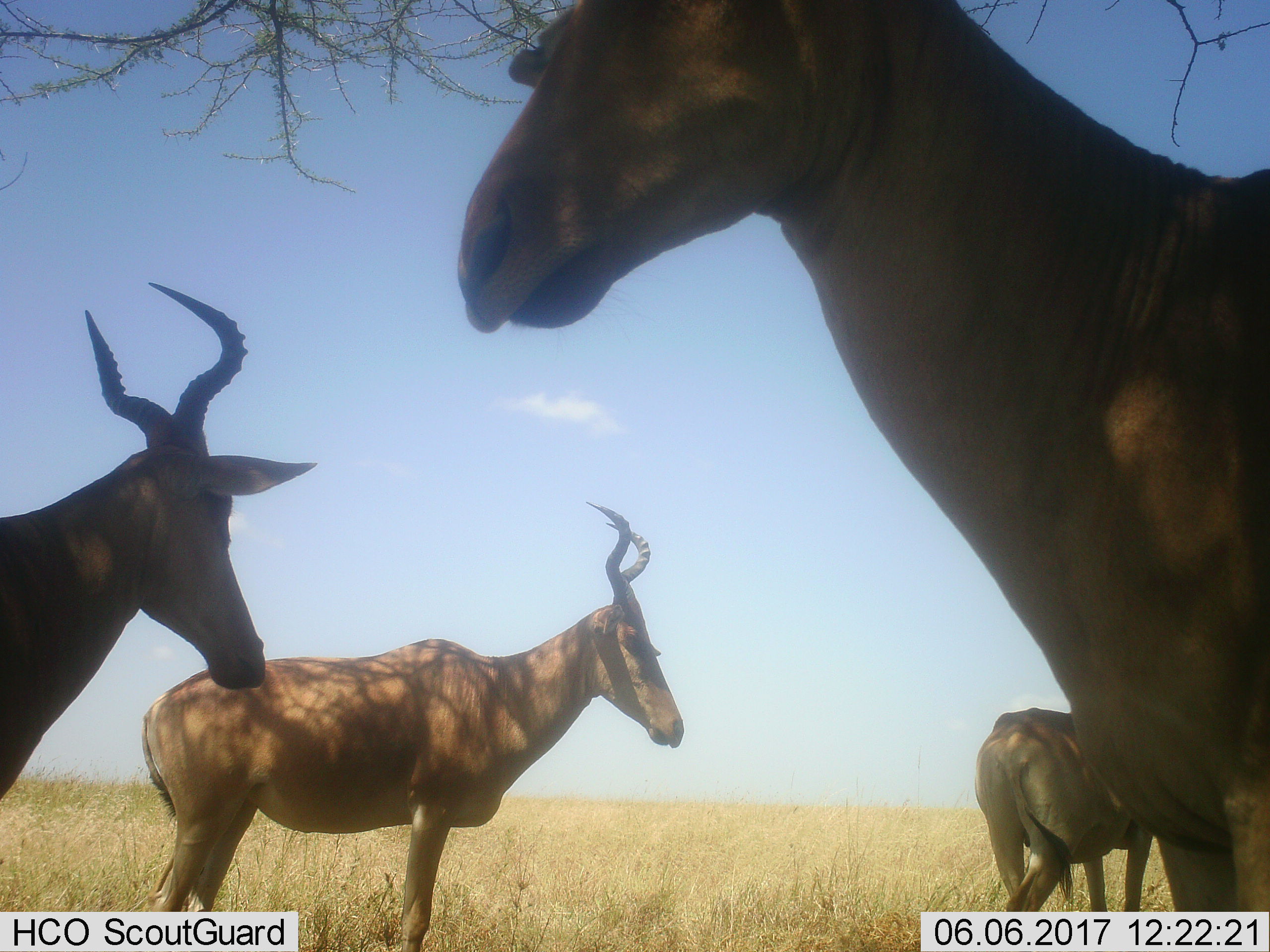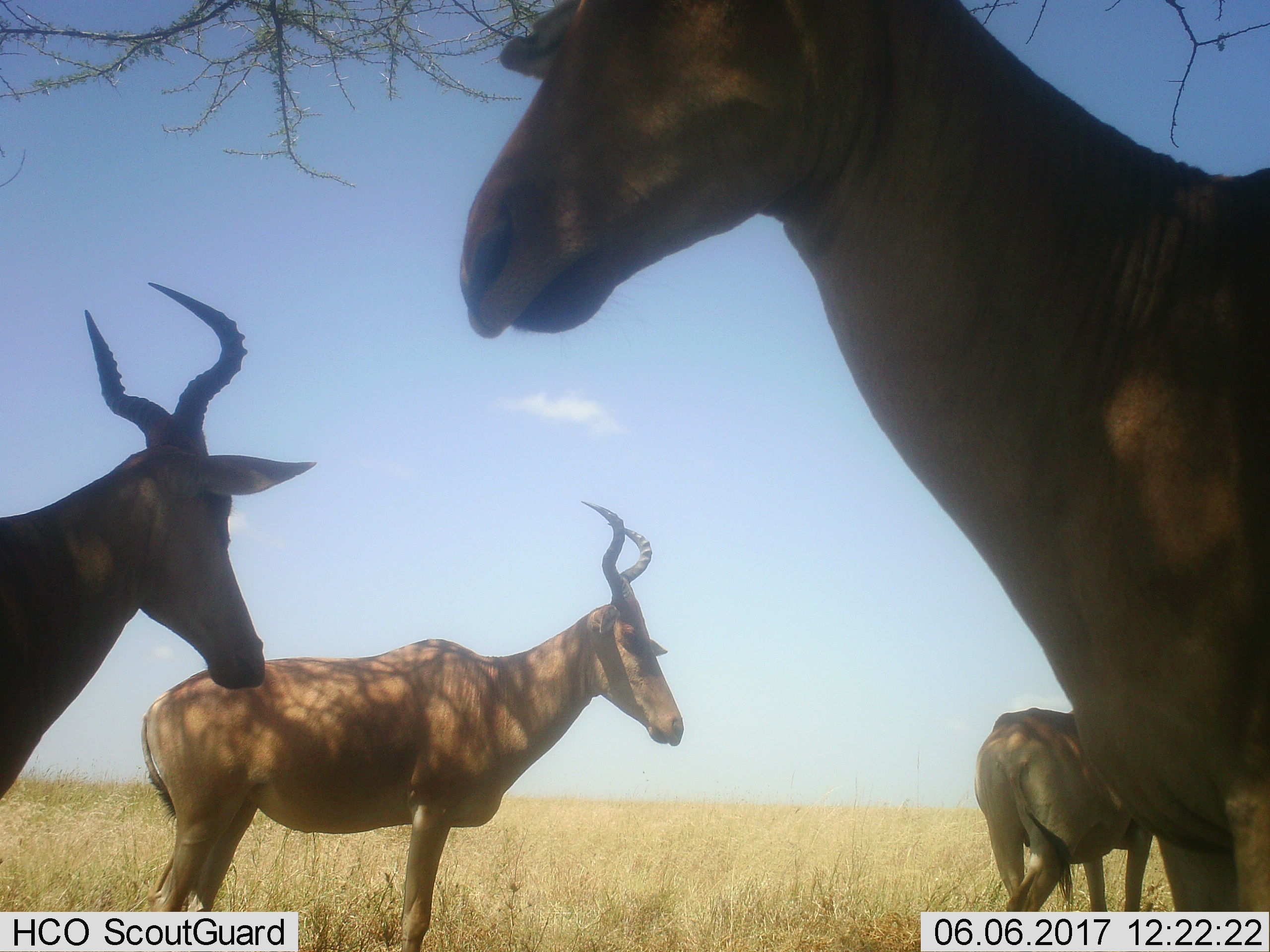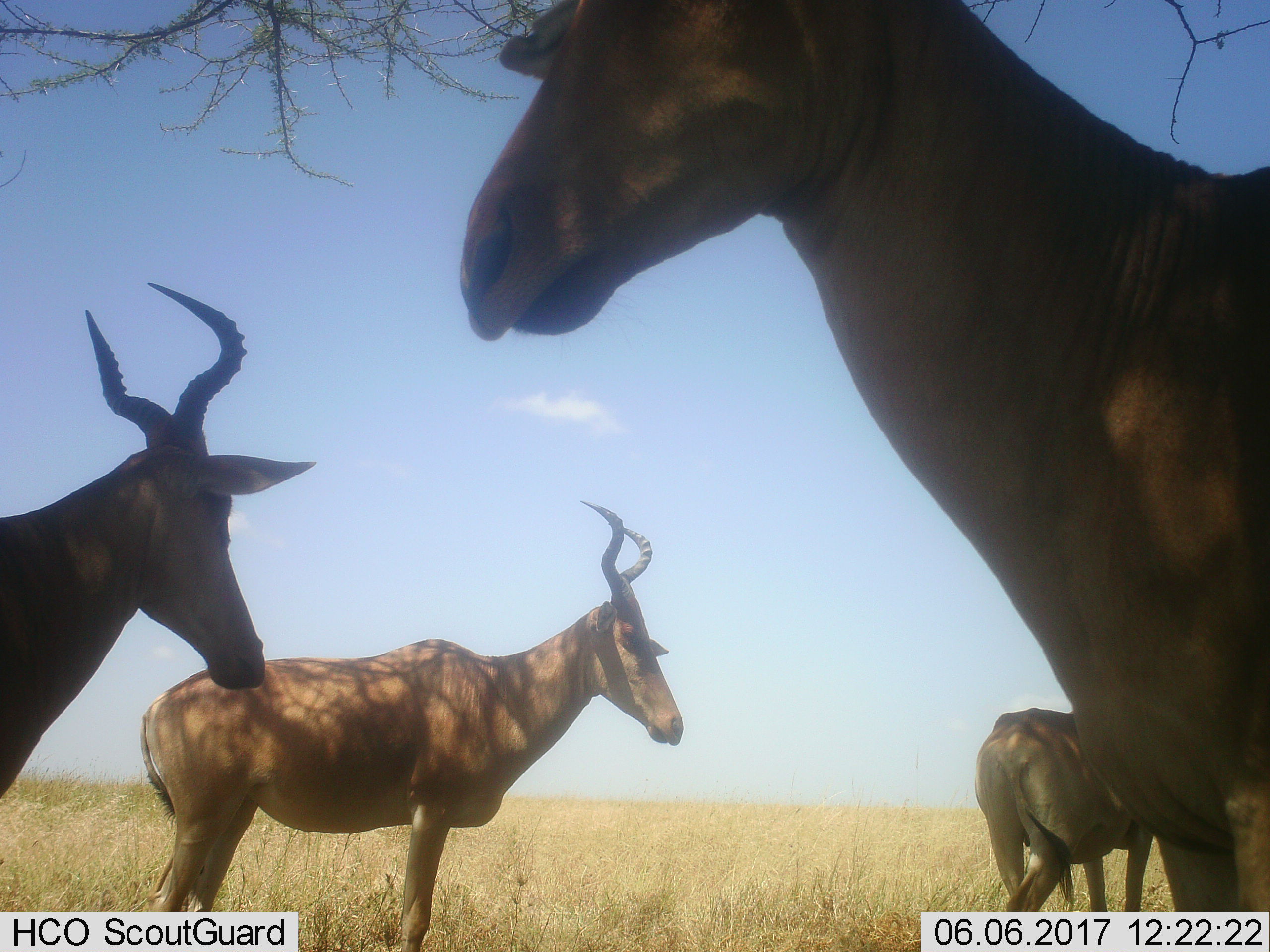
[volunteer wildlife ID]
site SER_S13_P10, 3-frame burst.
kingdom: Animalia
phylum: Chordata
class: Mammalia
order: Artiodactyla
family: Bovidae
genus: Alcelaphus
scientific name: Alcelaphus buselaphus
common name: hartebeest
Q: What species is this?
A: Hartebeest (Alcelaphus buselaphus).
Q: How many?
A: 4.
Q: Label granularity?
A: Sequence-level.